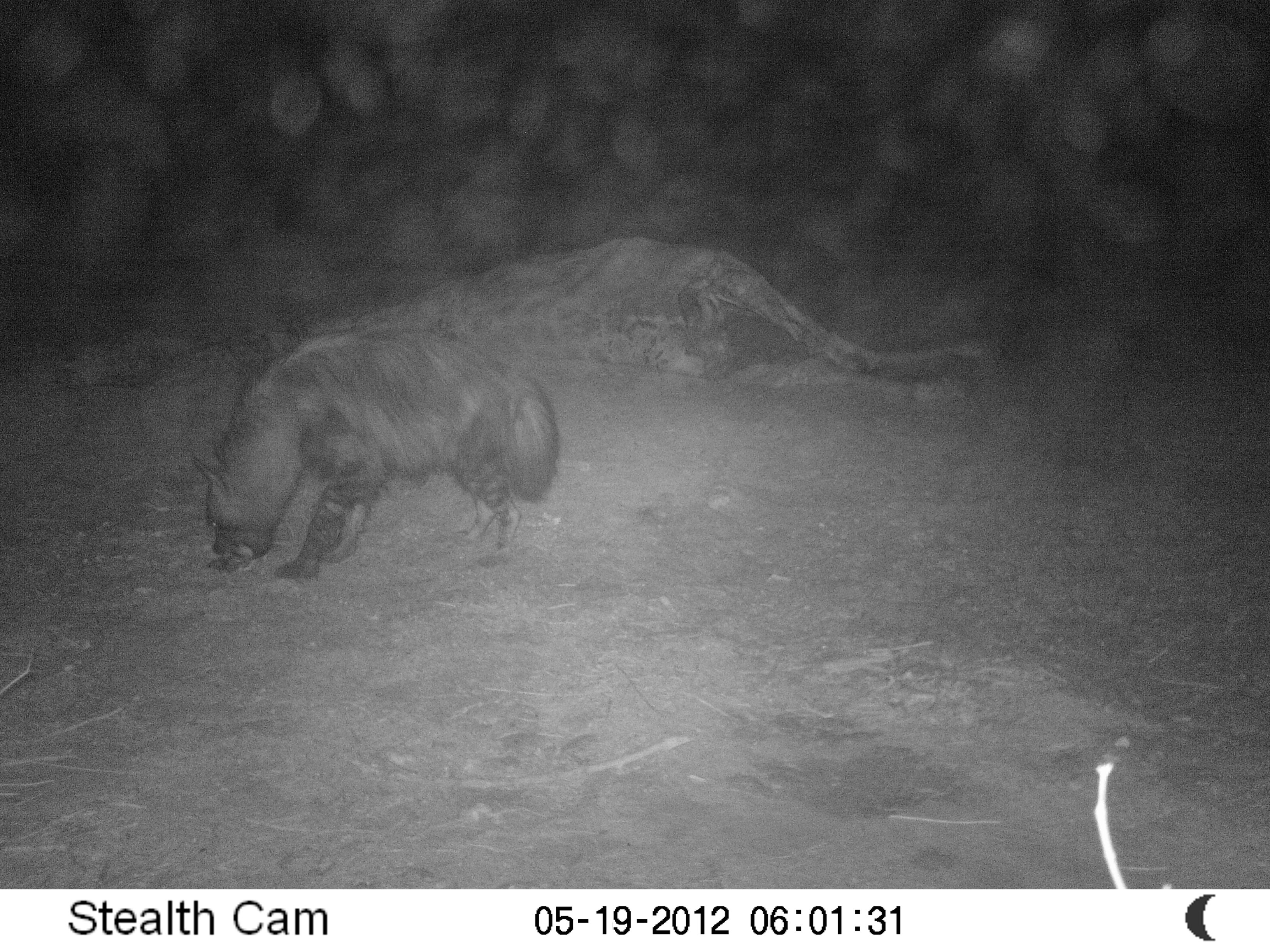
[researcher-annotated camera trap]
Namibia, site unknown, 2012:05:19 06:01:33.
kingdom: Animalia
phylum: Chordata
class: Mammalia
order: Carnivora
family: Hyaenidae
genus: Parahyaena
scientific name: Parahyaena brunnea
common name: brown hyena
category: hyaena brunnea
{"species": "hyaena brunnea (brown hyena) (Parahyaena brunnea)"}